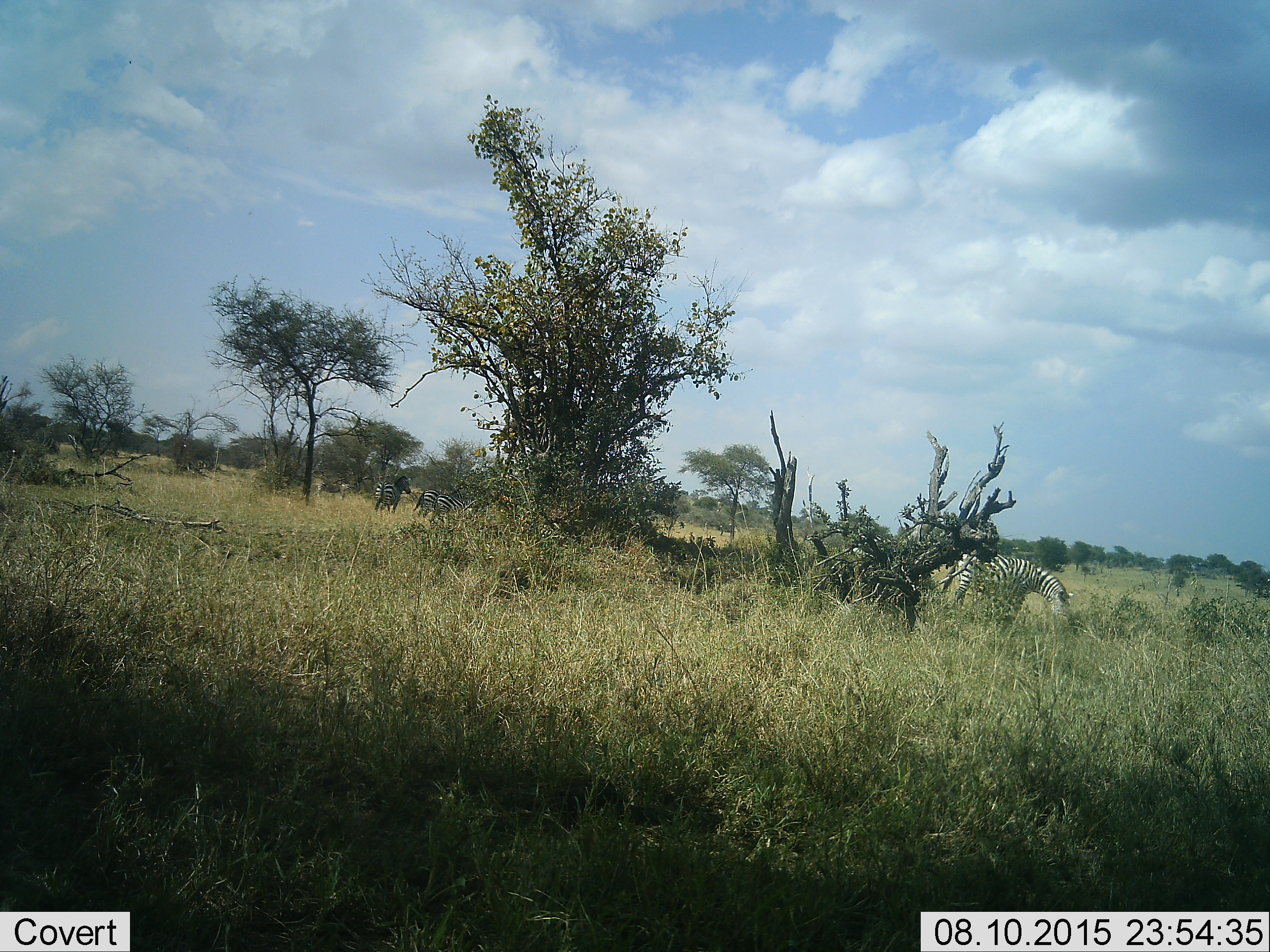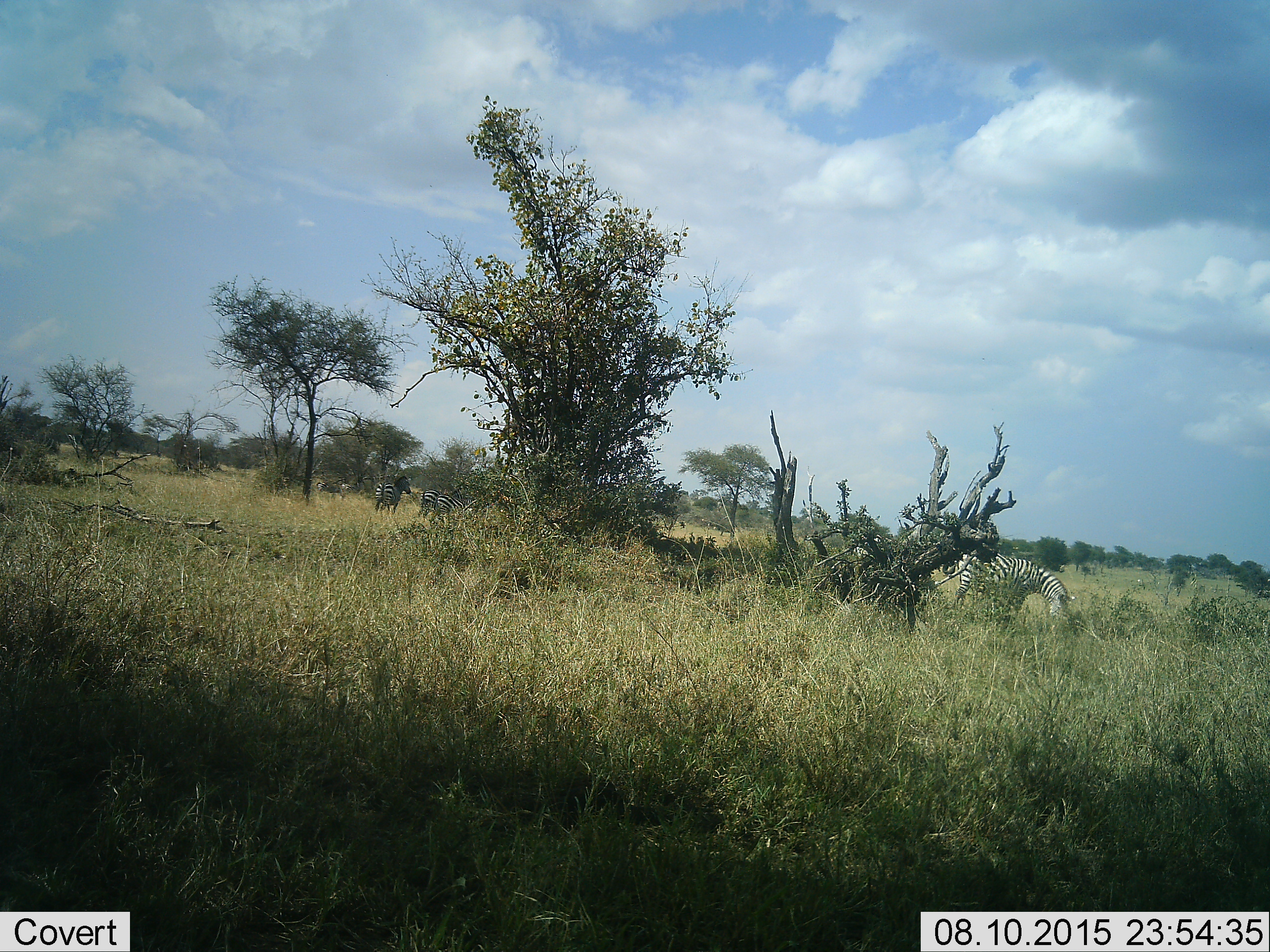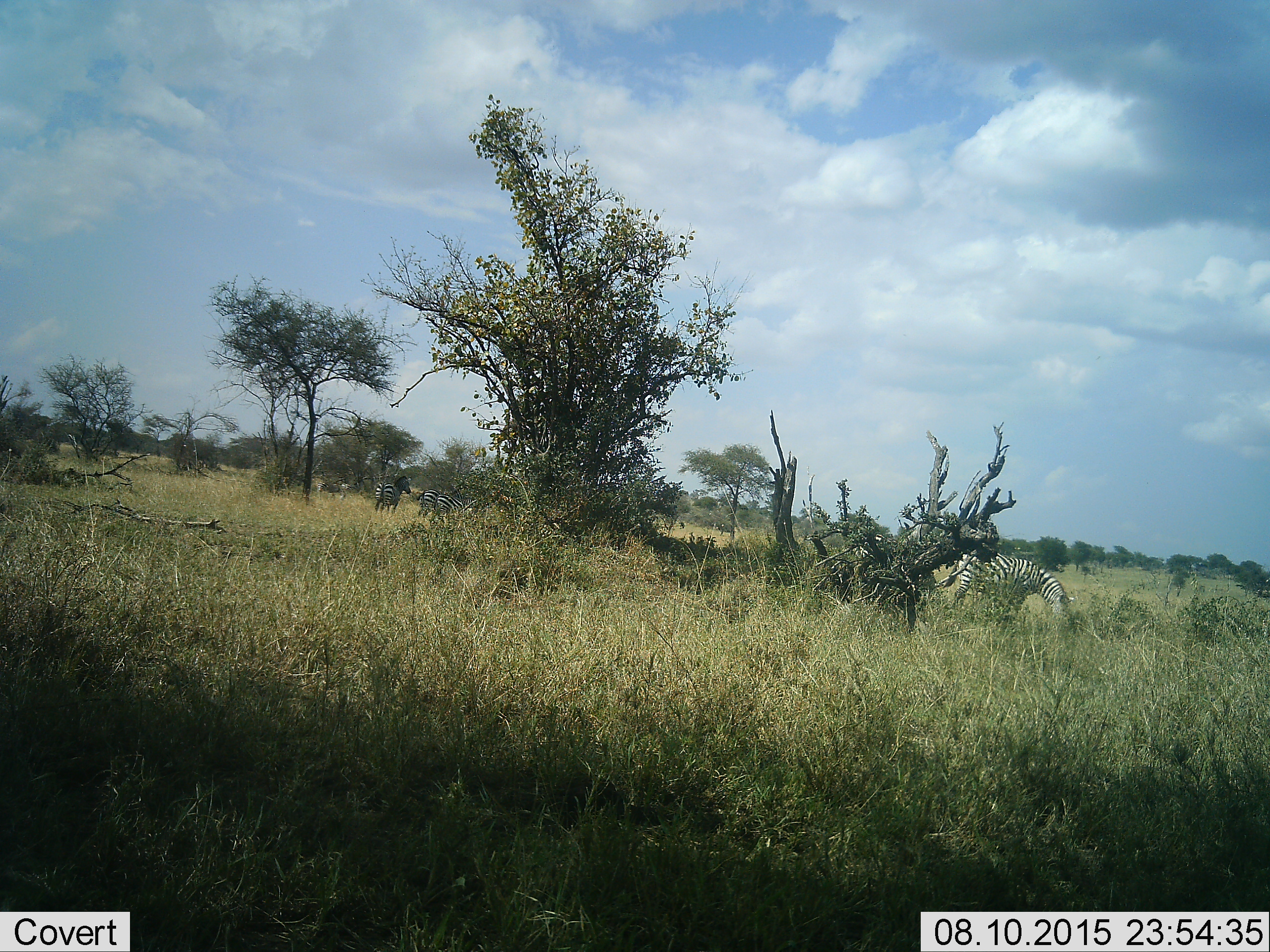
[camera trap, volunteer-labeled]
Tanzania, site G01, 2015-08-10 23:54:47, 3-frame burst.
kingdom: Animalia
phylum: Chordata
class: Mammalia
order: Perissodactyla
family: Equidae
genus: Equus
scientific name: Equus quagga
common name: plains zebra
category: zebra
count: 5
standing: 44%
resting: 11%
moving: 11%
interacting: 6%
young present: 0%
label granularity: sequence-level